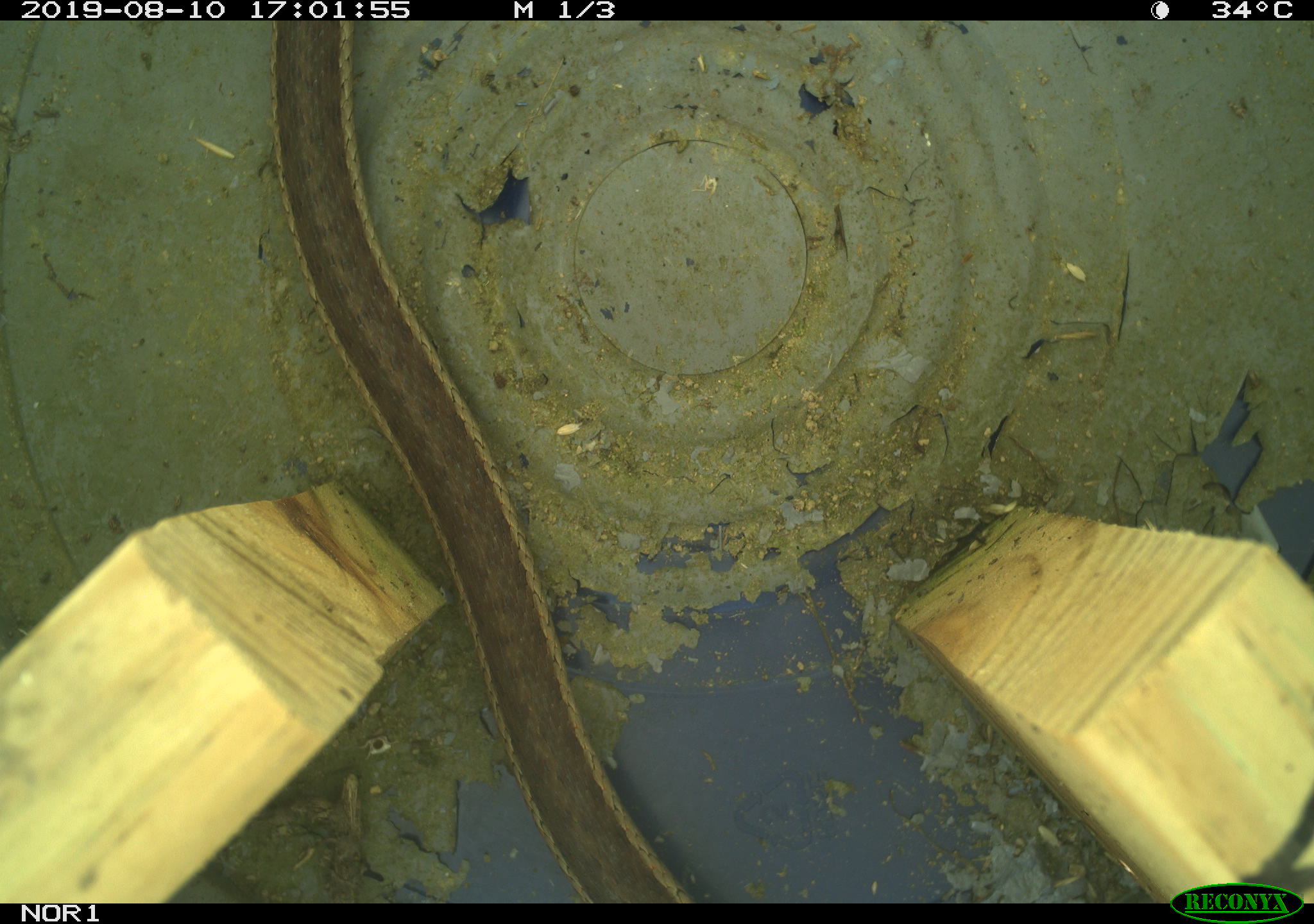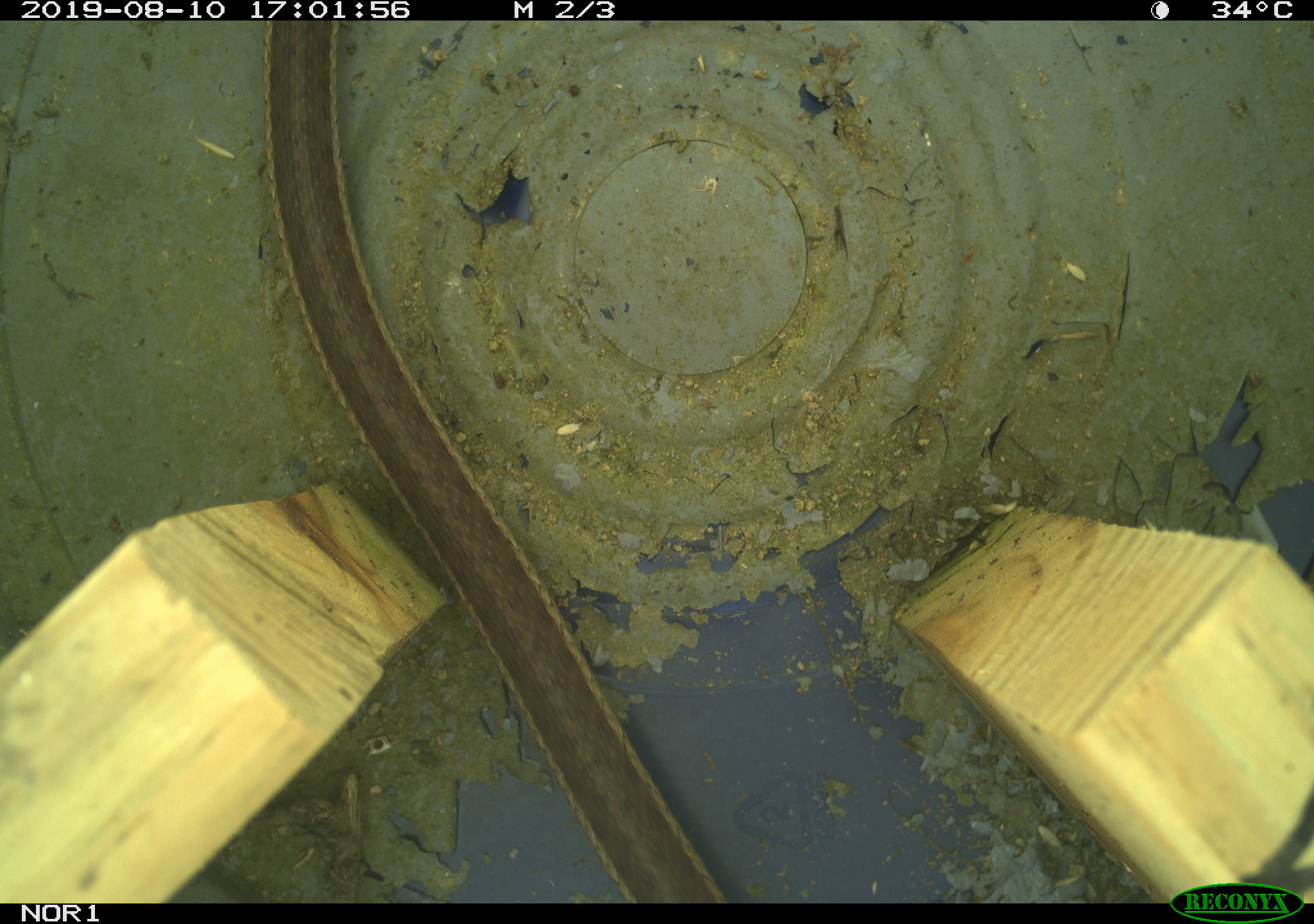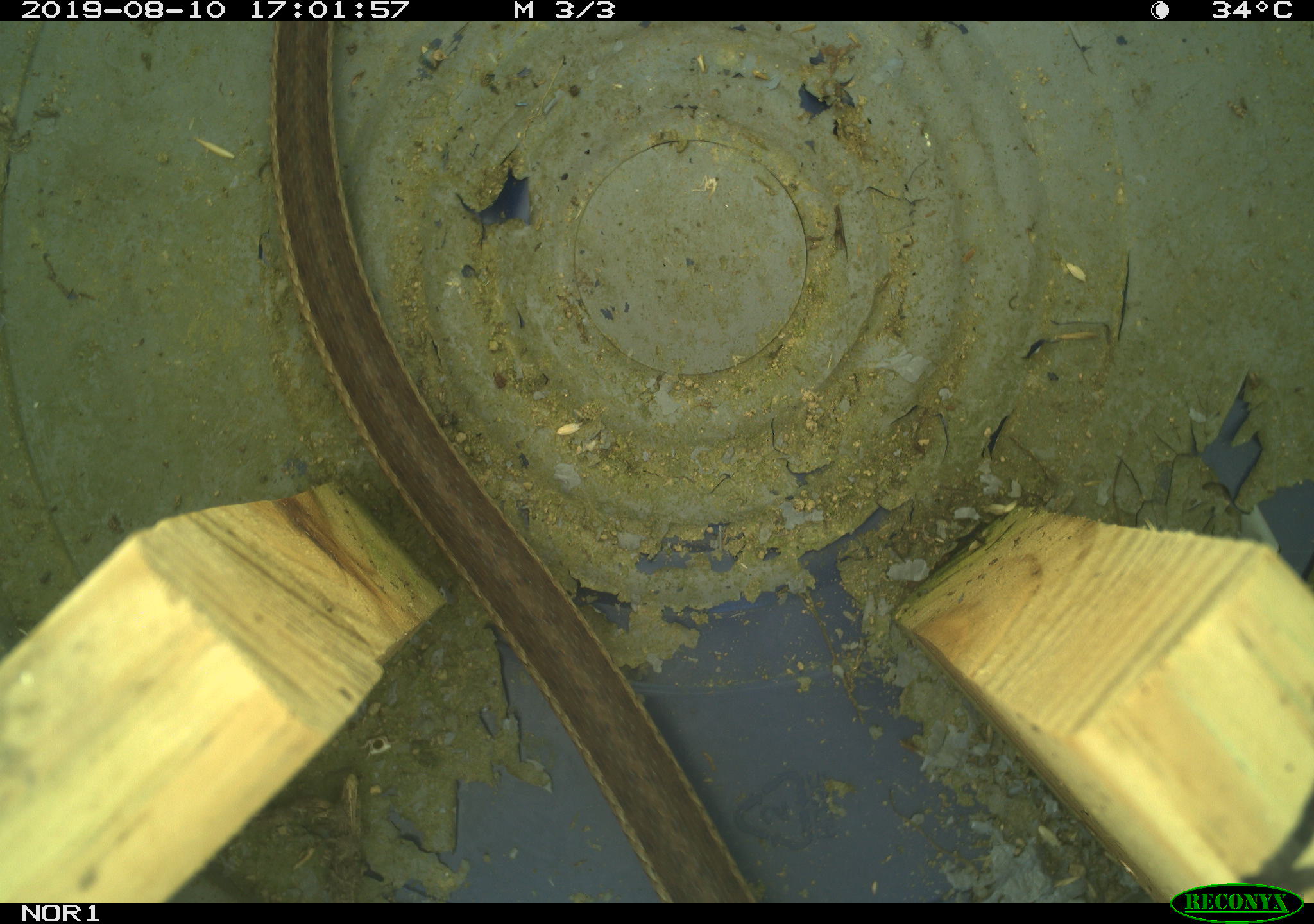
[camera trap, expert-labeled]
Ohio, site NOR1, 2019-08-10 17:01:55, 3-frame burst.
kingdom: Animalia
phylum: Chordata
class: Reptilia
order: Squamata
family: Colubridae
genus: Thamnophis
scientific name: Thamnophis sirtalis sirtalis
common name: eastern gartersnake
Eastern gartersnake (Thamnophis sirtalis sirtalis).